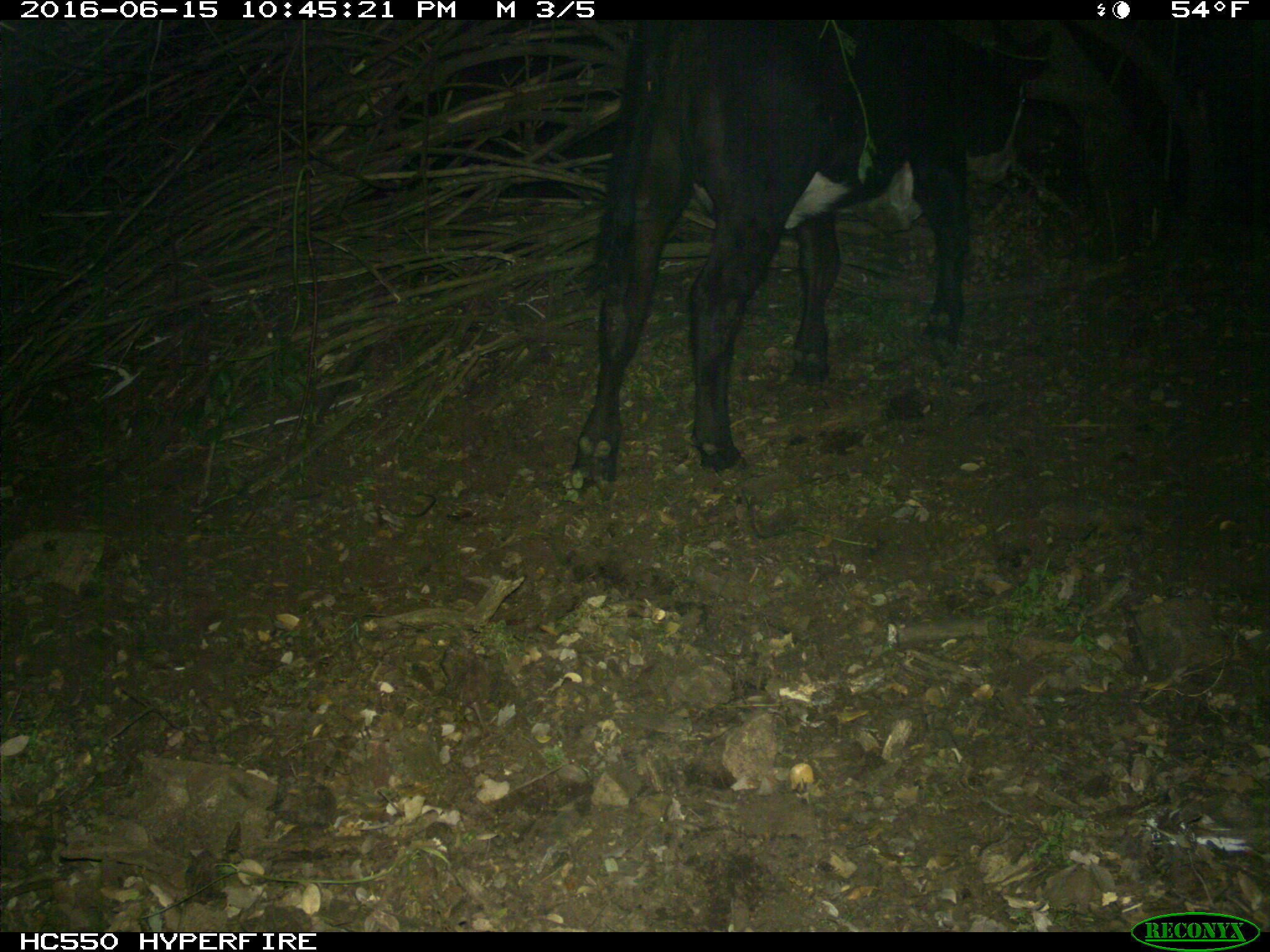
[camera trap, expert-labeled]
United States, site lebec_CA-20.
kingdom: Animalia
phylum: Chordata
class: Mammalia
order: Artiodactyla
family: Bovidae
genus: Bos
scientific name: Bos taurus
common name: domestic cow